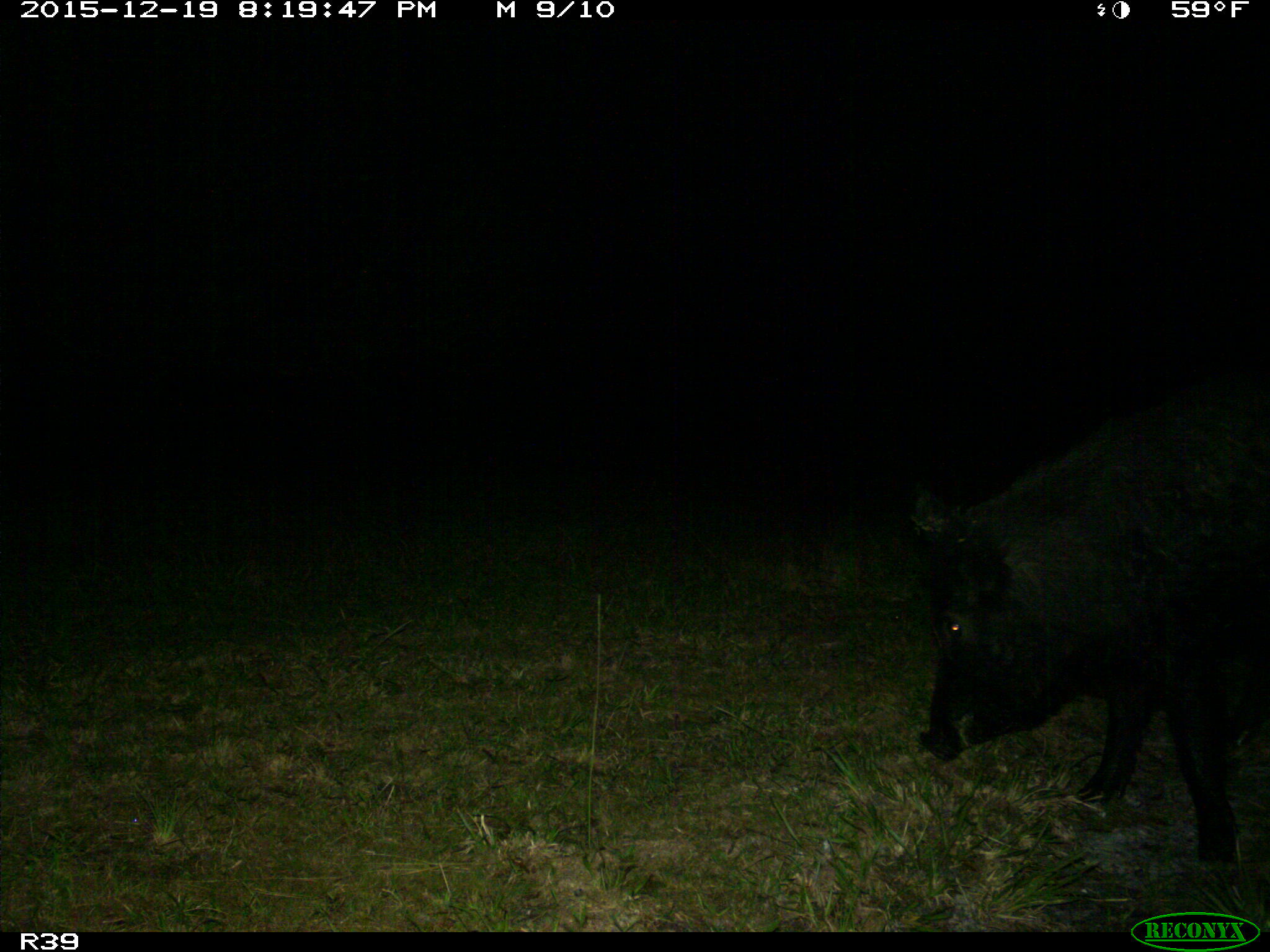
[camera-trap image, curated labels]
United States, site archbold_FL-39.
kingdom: Animalia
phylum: Chordata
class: Mammalia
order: Artiodactyla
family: Suidae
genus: Sus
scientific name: Sus scrofa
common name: wild boar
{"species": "Sus scrofa (wild boar)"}